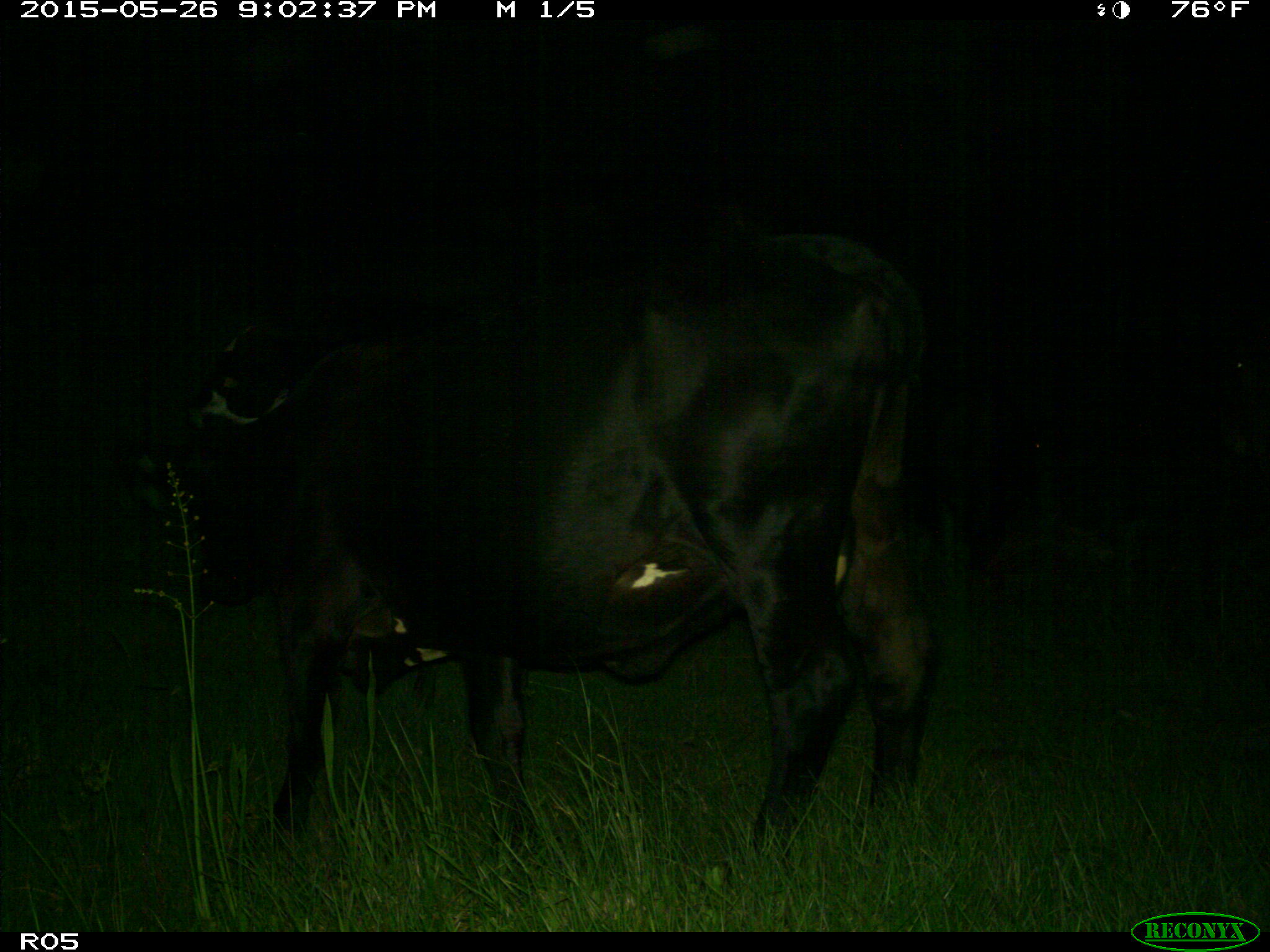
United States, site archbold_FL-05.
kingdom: Animalia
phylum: Chordata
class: Mammalia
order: Artiodactyla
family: Bovidae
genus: Bos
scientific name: Bos taurus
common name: domestic cow